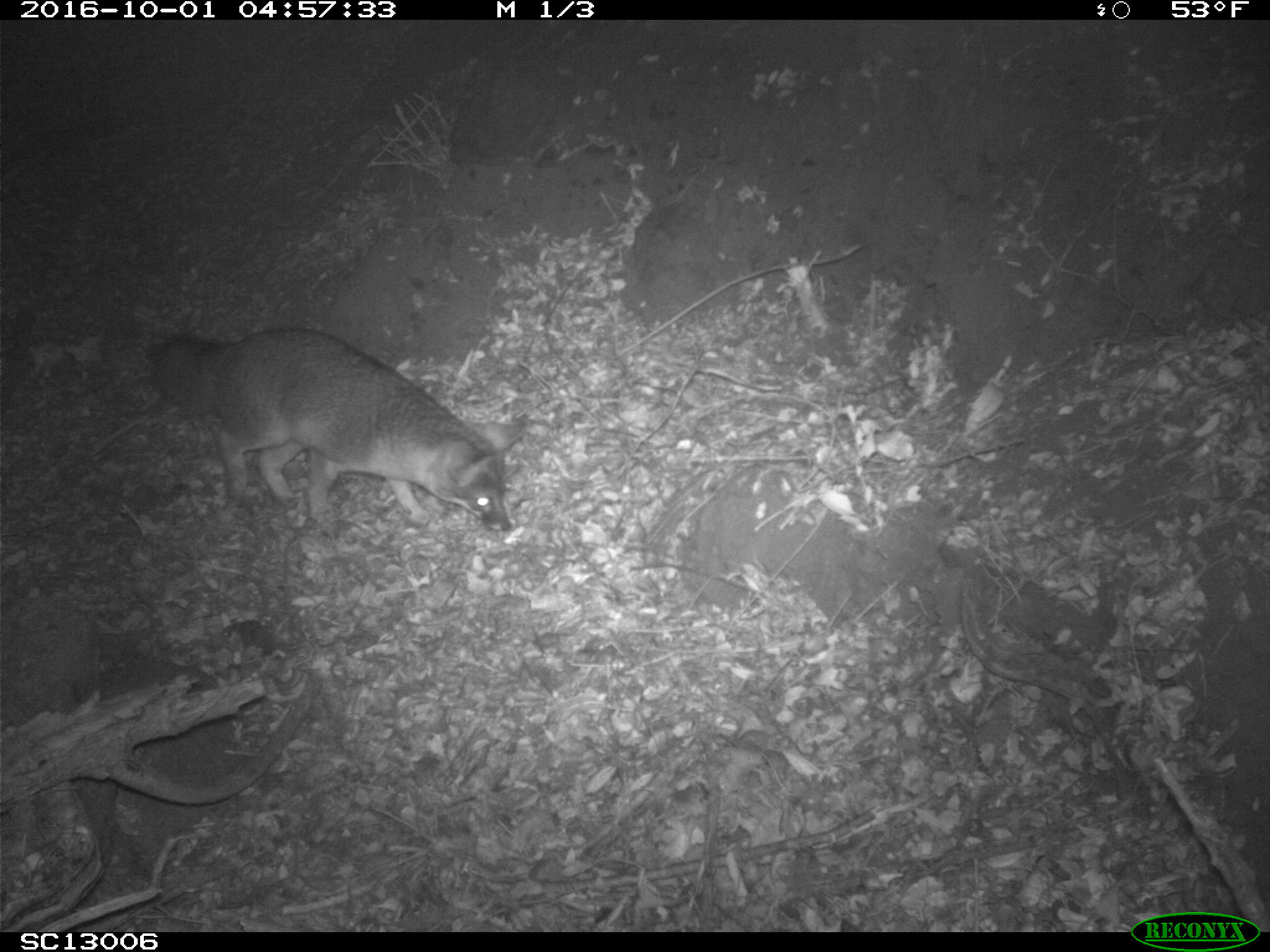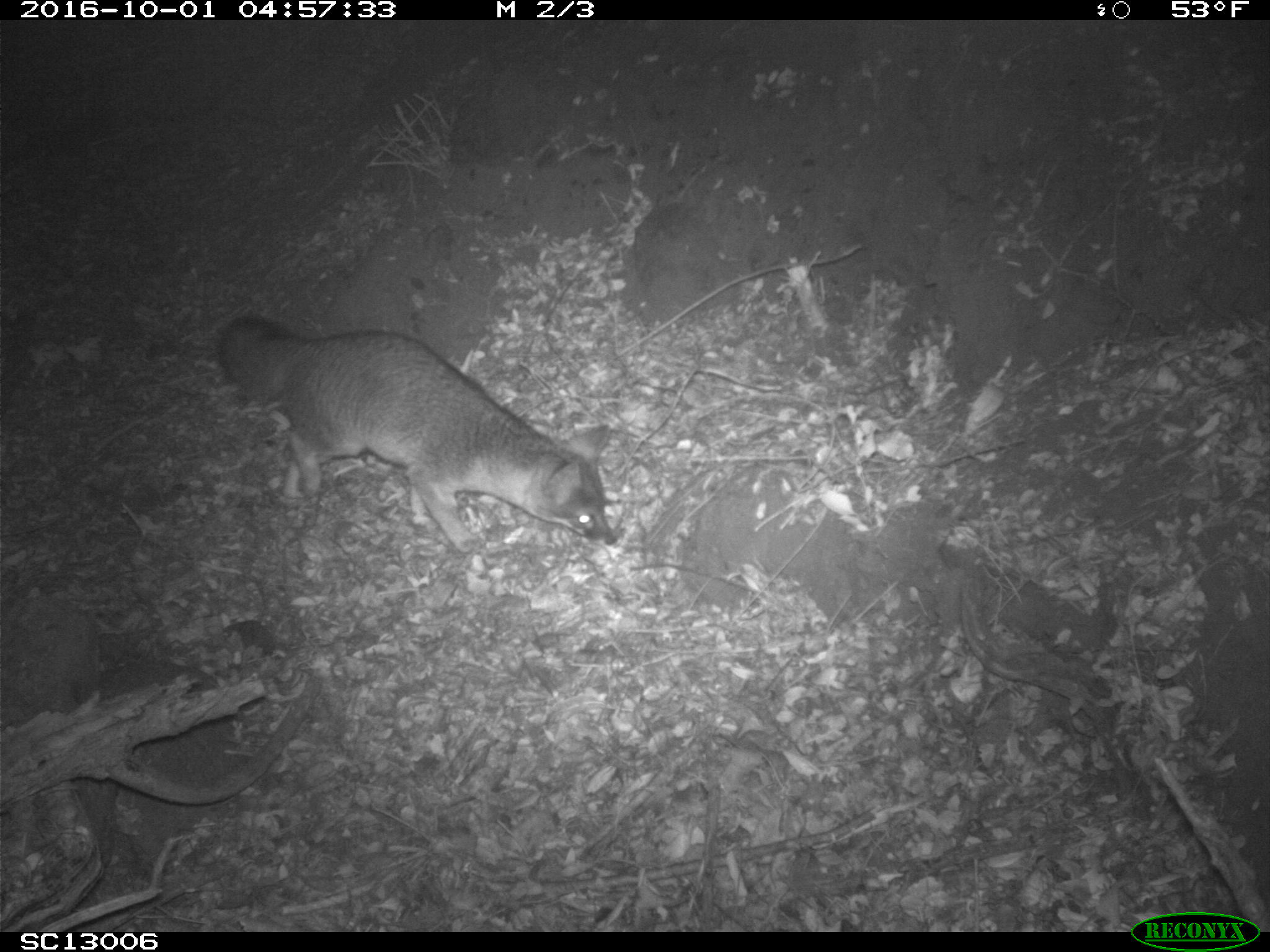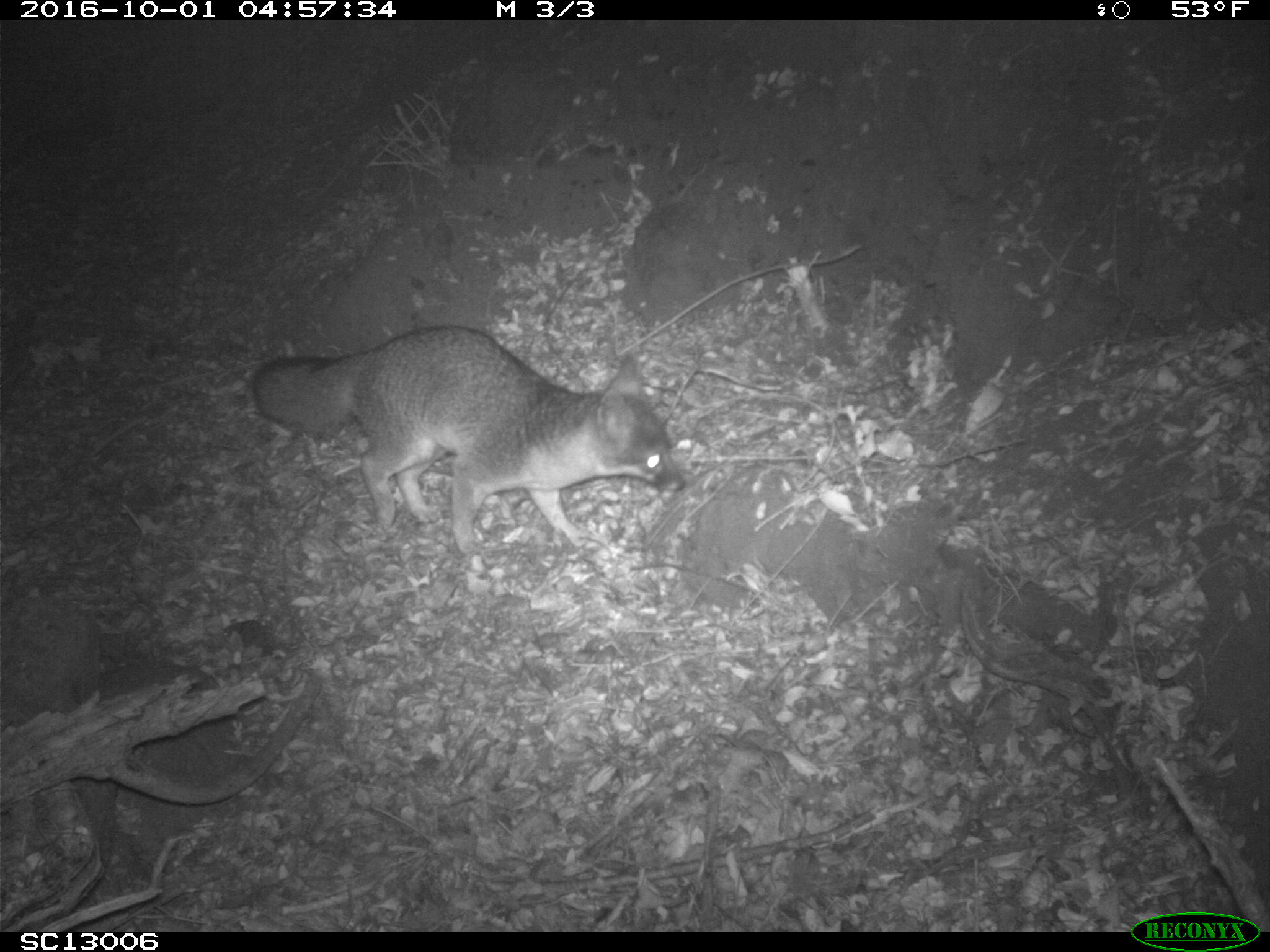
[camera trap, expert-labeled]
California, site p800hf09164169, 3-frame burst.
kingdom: Animalia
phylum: Chordata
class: Mammalia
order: Carnivora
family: Canidae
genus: Urocyon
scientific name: Urocyon littoralis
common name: island fox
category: fox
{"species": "fox (island fox) (Urocyon littoralis)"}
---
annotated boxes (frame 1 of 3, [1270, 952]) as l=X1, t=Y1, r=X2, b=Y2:
fox: l=149, t=328, r=526, b=530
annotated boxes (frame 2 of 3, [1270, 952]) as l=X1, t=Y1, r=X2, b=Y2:
fox: l=215, t=313, r=620, b=555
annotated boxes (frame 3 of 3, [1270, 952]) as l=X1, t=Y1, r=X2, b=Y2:
fox: l=253, t=325, r=685, b=558